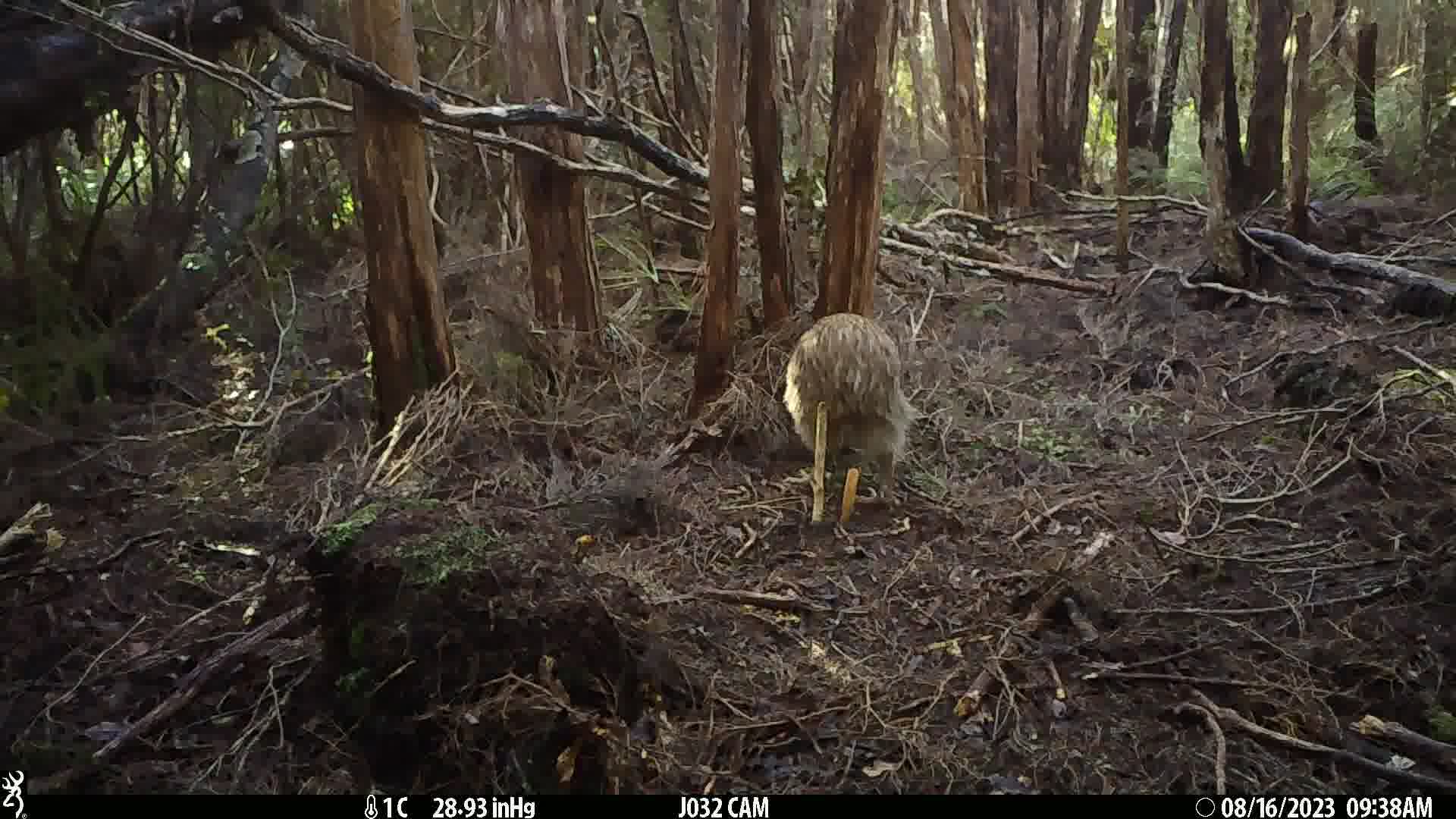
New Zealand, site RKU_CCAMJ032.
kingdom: Animalia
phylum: Chordata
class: Aves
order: Apterygiformes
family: Apterygidae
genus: Apteryx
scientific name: Apteryx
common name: kiwi